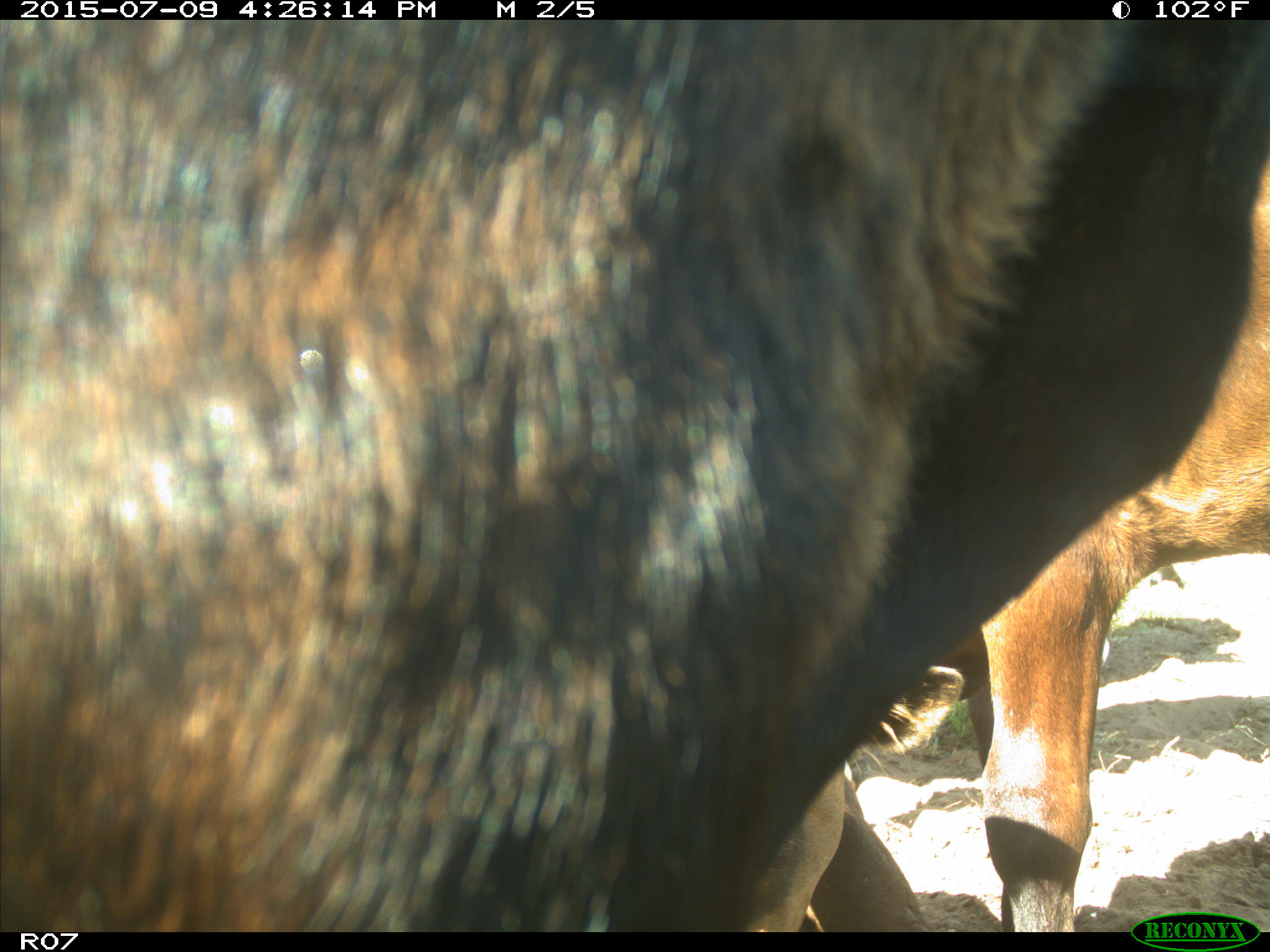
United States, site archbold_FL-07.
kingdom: Animalia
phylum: Chordata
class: Mammalia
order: Artiodactyla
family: Bovidae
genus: Bos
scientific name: Bos taurus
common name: domestic cow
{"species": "Bos taurus (domestic cow)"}